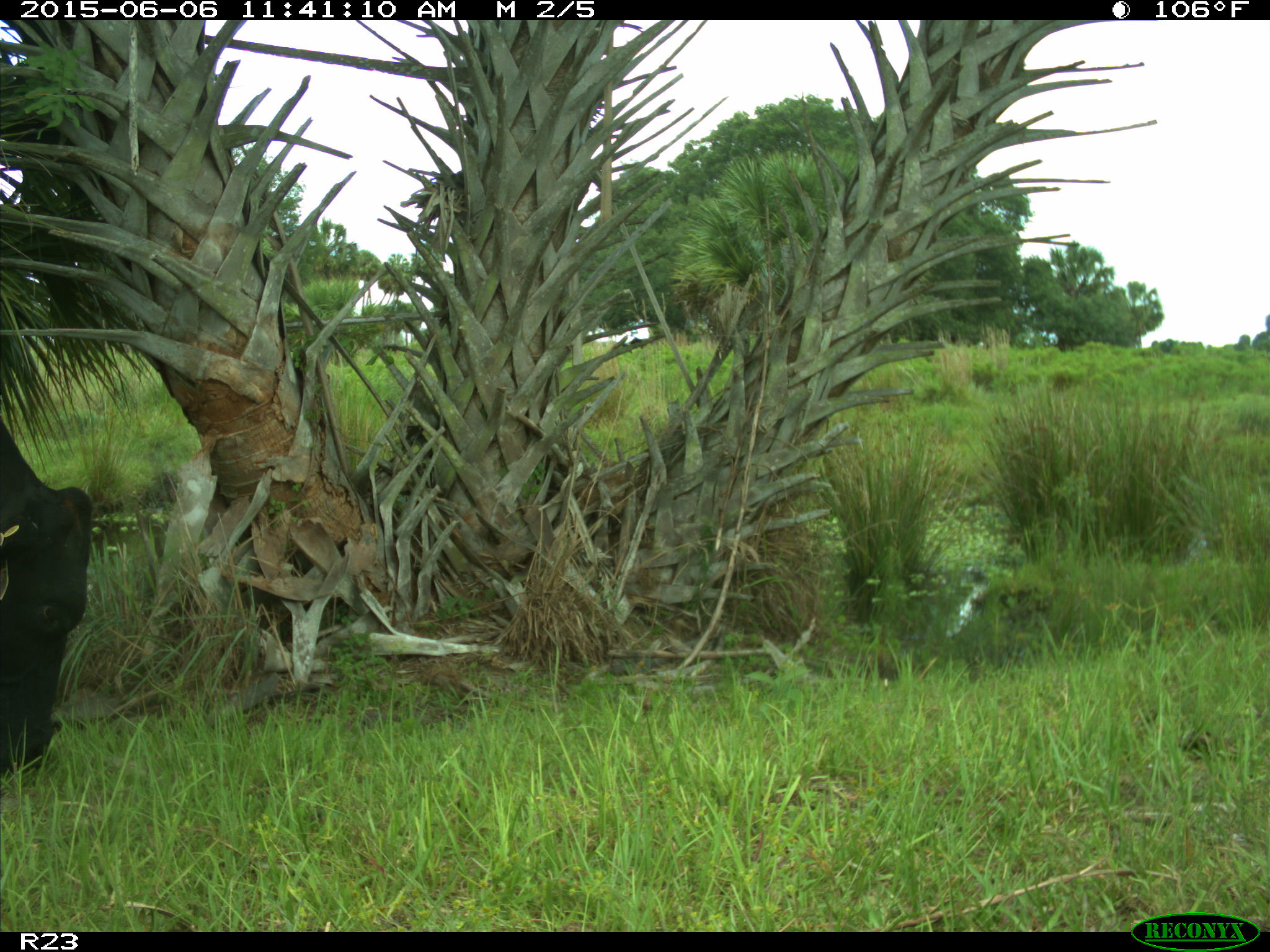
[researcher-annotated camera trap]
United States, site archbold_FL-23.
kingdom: Animalia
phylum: Chordata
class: Mammalia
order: Artiodactyla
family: Bovidae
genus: Bos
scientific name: Bos taurus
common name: domestic cow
Bos taurus (domestic cow).